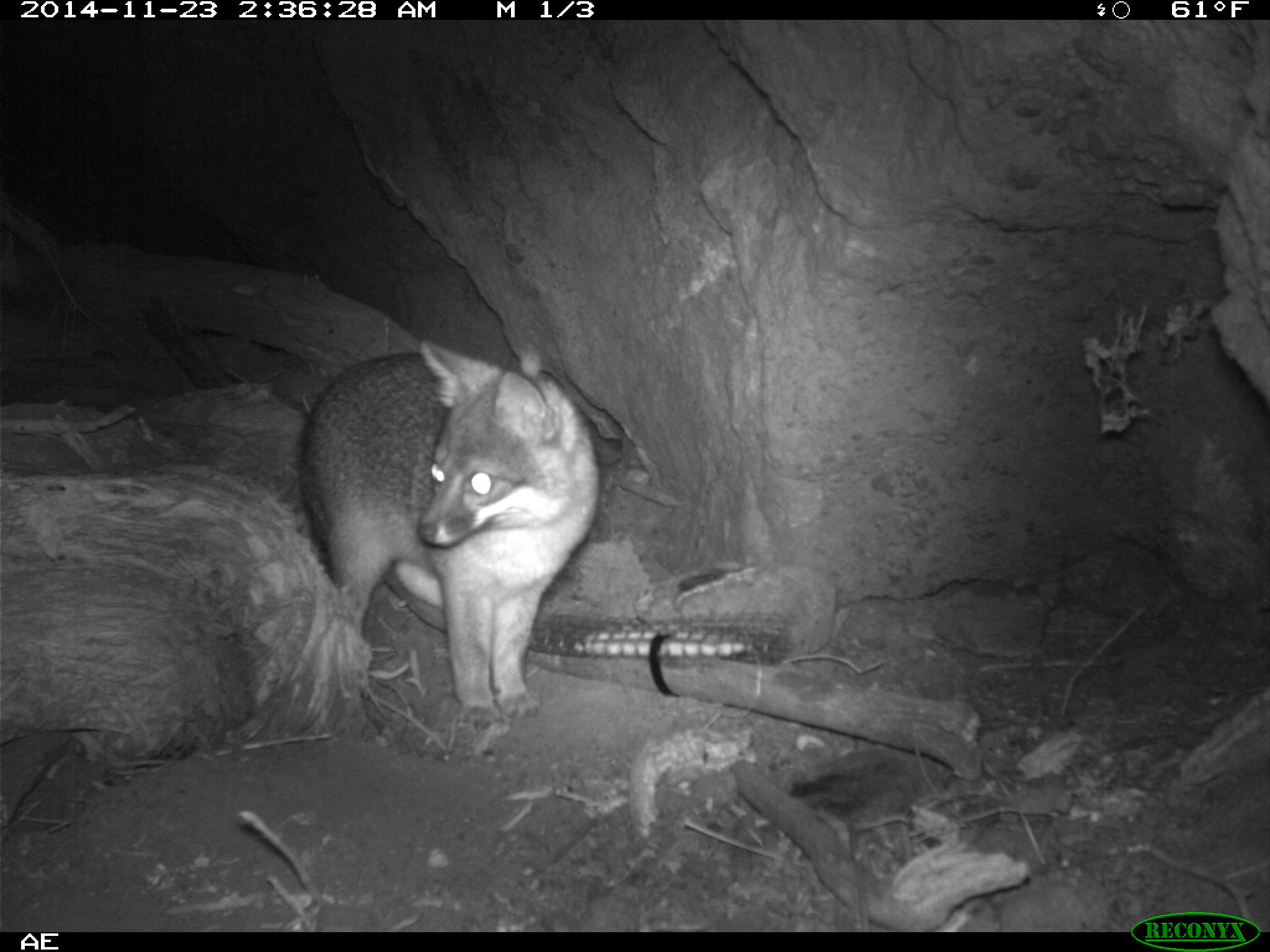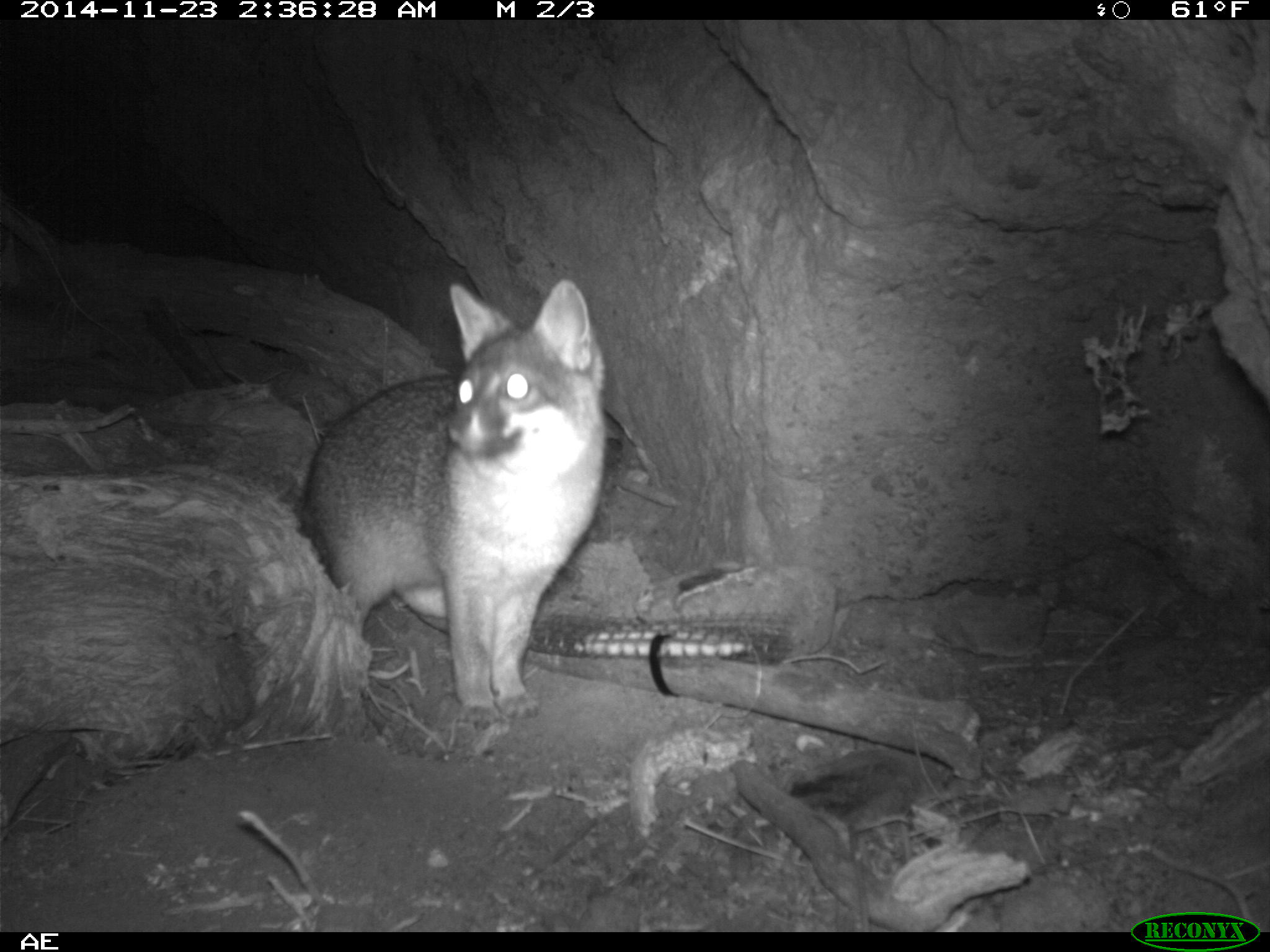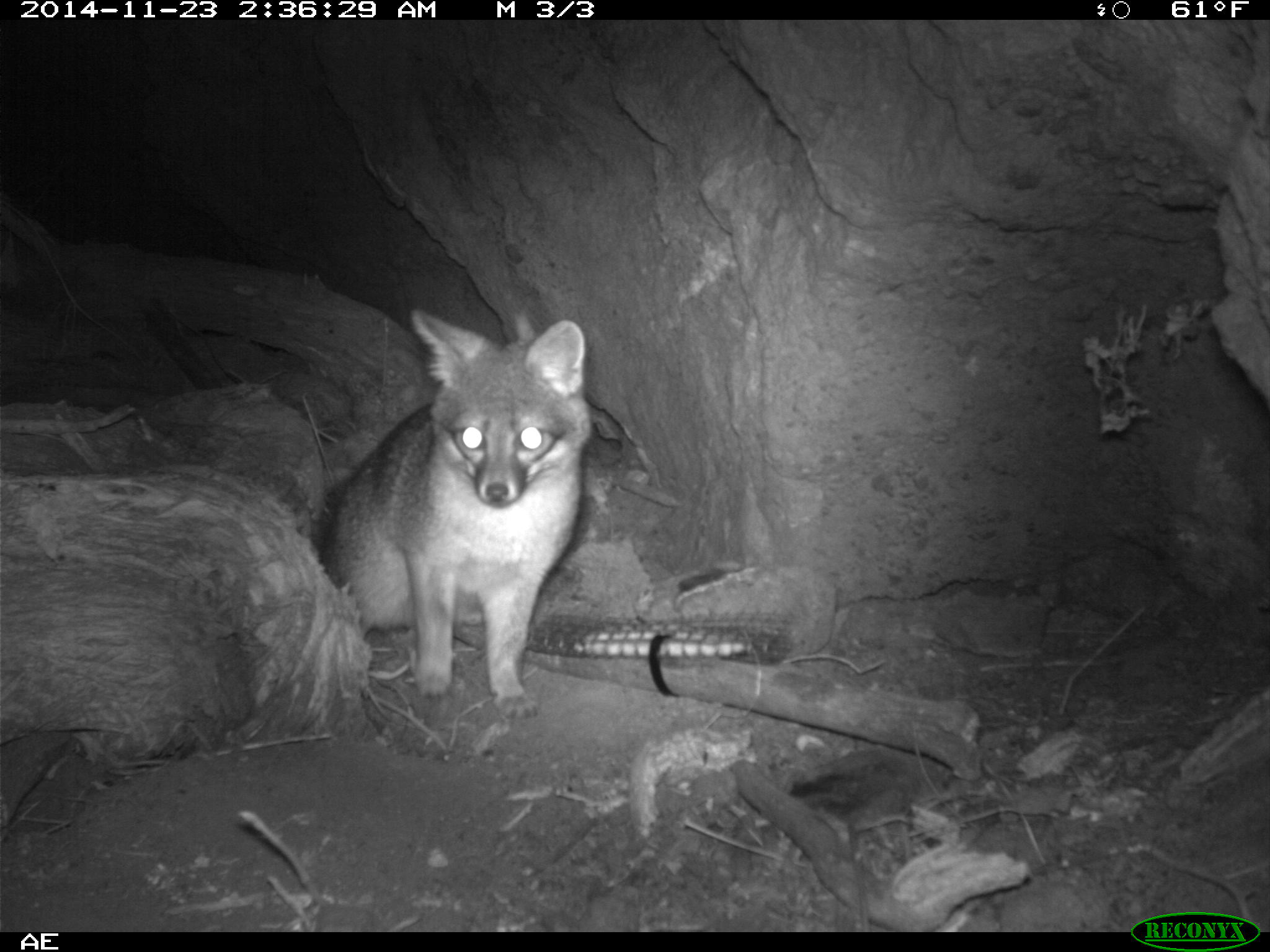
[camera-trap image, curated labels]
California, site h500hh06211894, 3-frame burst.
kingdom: Animalia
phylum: Chordata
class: Mammalia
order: Carnivora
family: Canidae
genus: Urocyon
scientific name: Urocyon littoralis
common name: island fox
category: fox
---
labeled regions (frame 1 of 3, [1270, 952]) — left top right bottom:
fox: 298 340 599 738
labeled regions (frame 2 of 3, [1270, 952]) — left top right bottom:
fox: 304 277 611 732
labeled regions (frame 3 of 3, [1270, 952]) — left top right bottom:
fox: 315 309 592 715